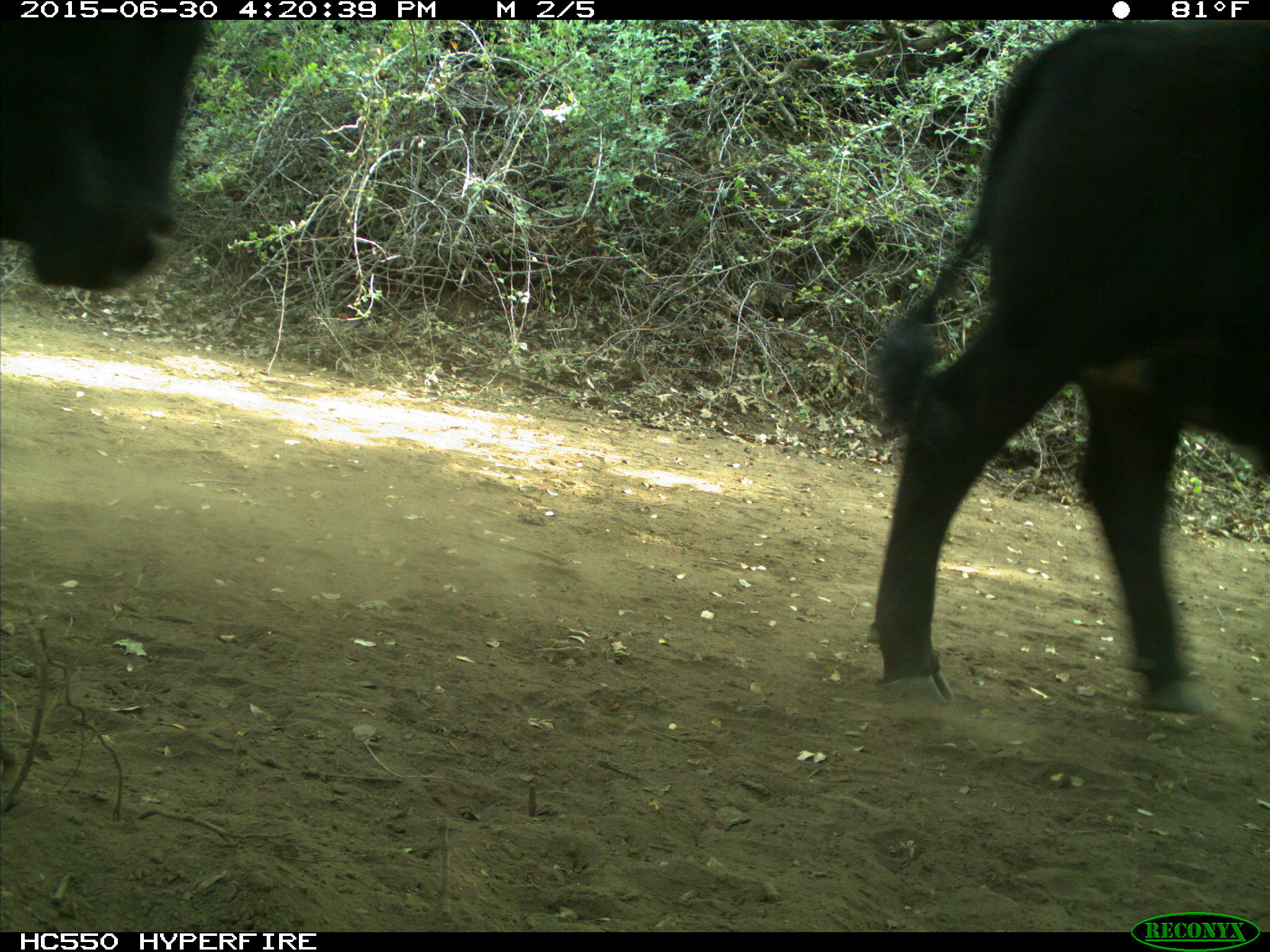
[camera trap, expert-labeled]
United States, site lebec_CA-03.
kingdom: Animalia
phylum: Chordata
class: Mammalia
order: Artiodactyla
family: Bovidae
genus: Bos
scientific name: Bos taurus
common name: domestic cow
Bos taurus (domestic cow).